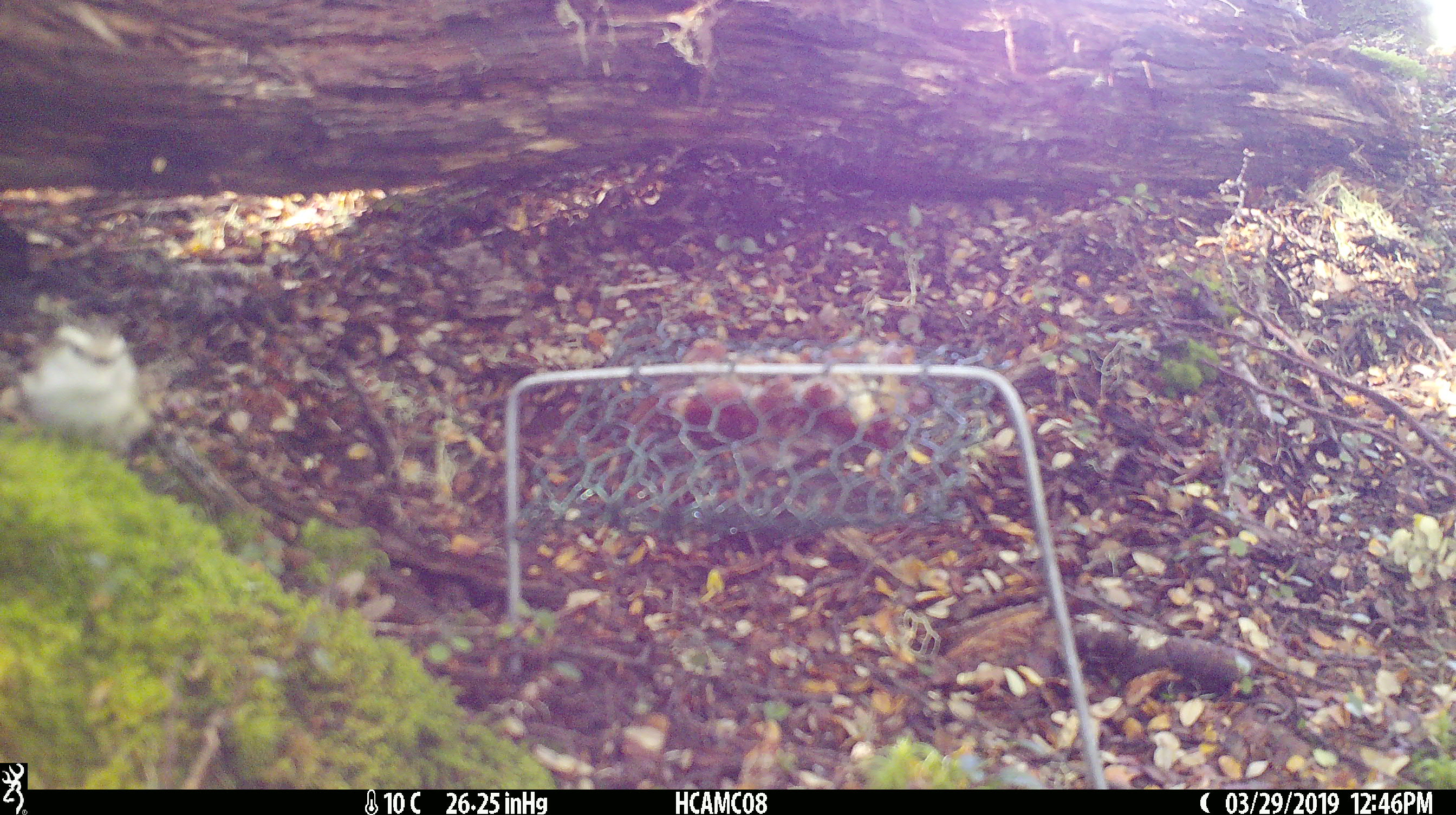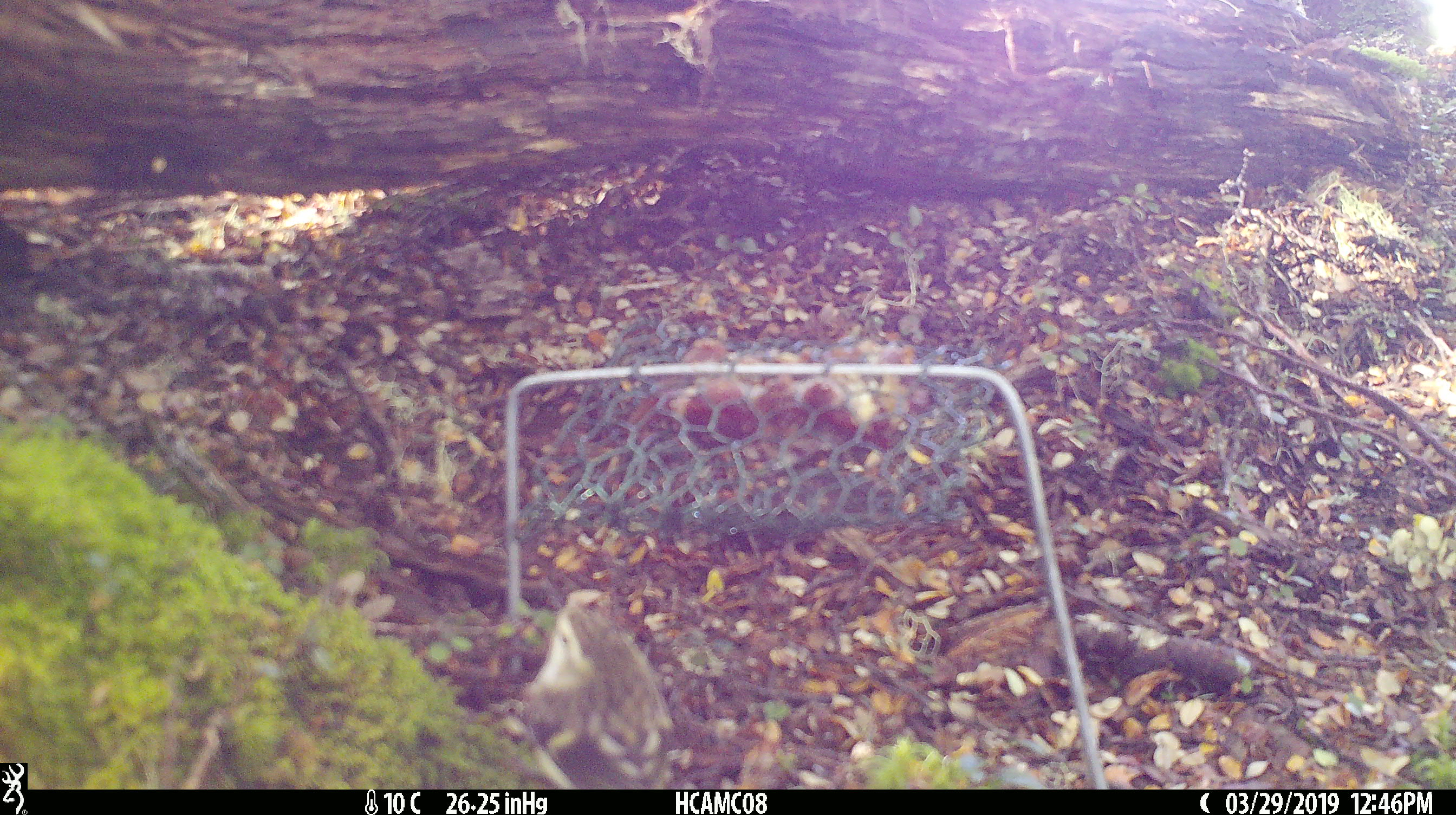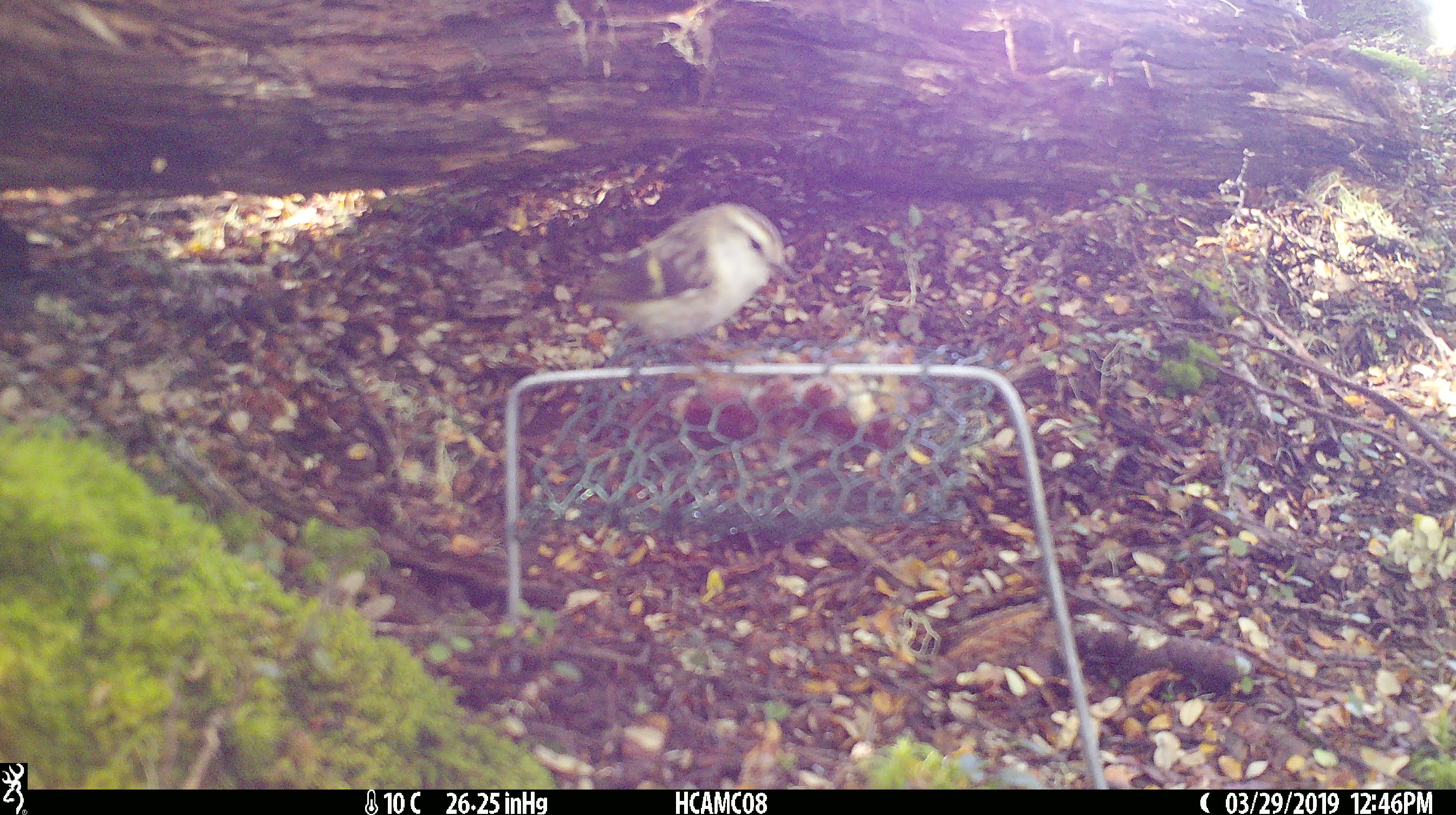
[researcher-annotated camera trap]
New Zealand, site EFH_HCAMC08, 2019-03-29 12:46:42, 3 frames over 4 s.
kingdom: Animalia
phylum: Chordata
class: Aves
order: Passeriformes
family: Acanthisittidae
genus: Acanthisitta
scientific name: Acanthisitta chloris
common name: rifleman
Rifleman (Acanthisitta chloris).